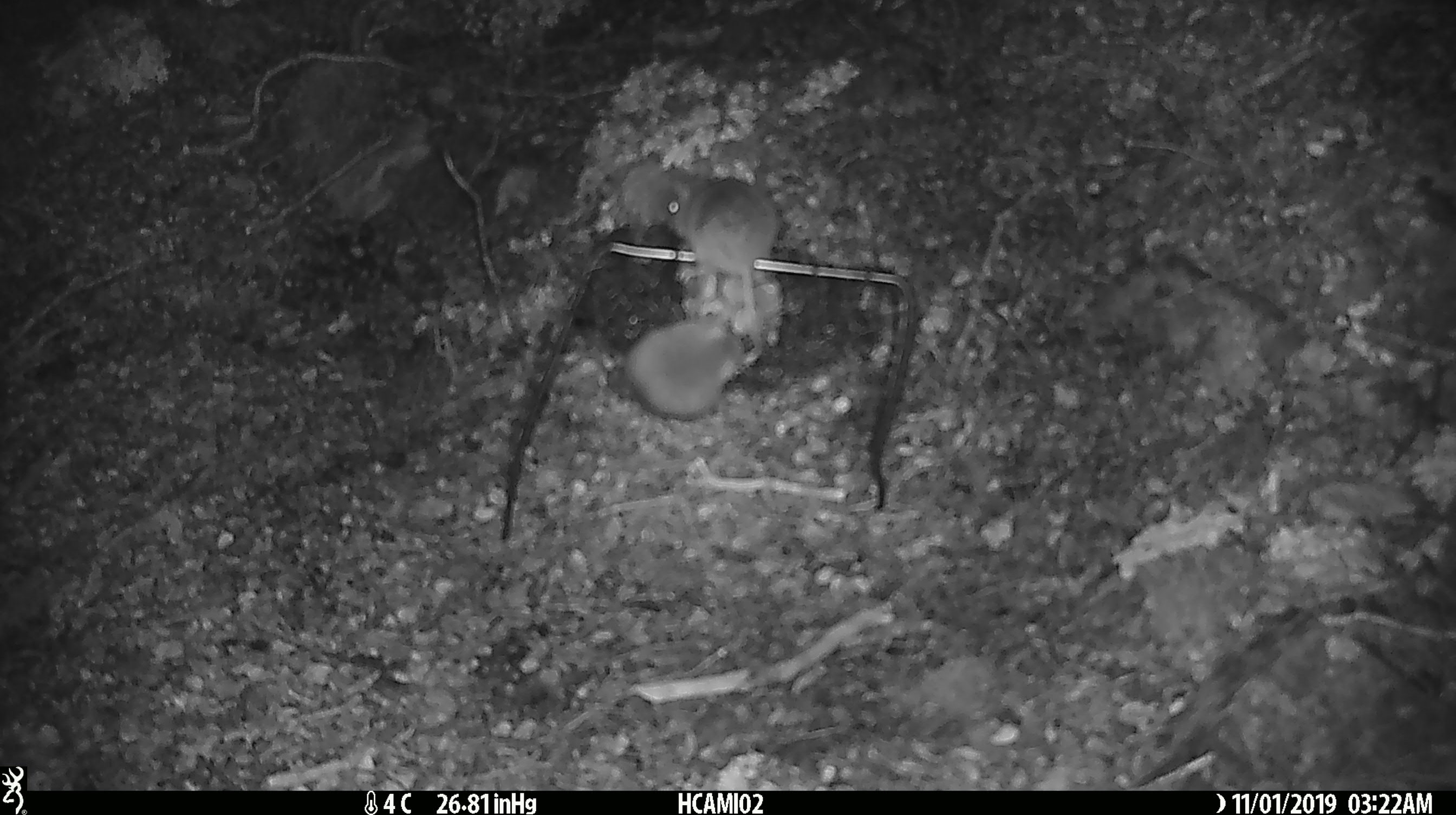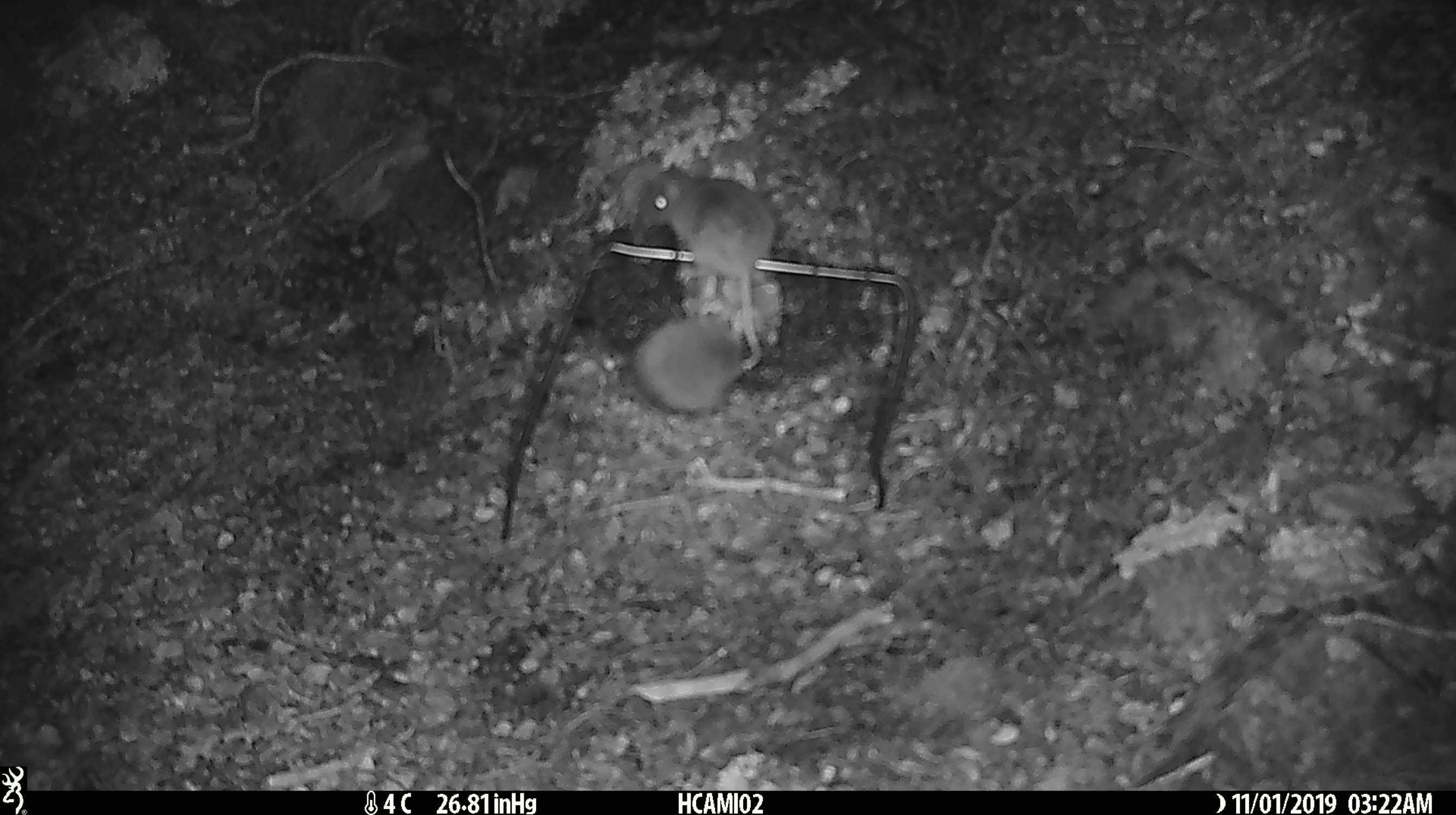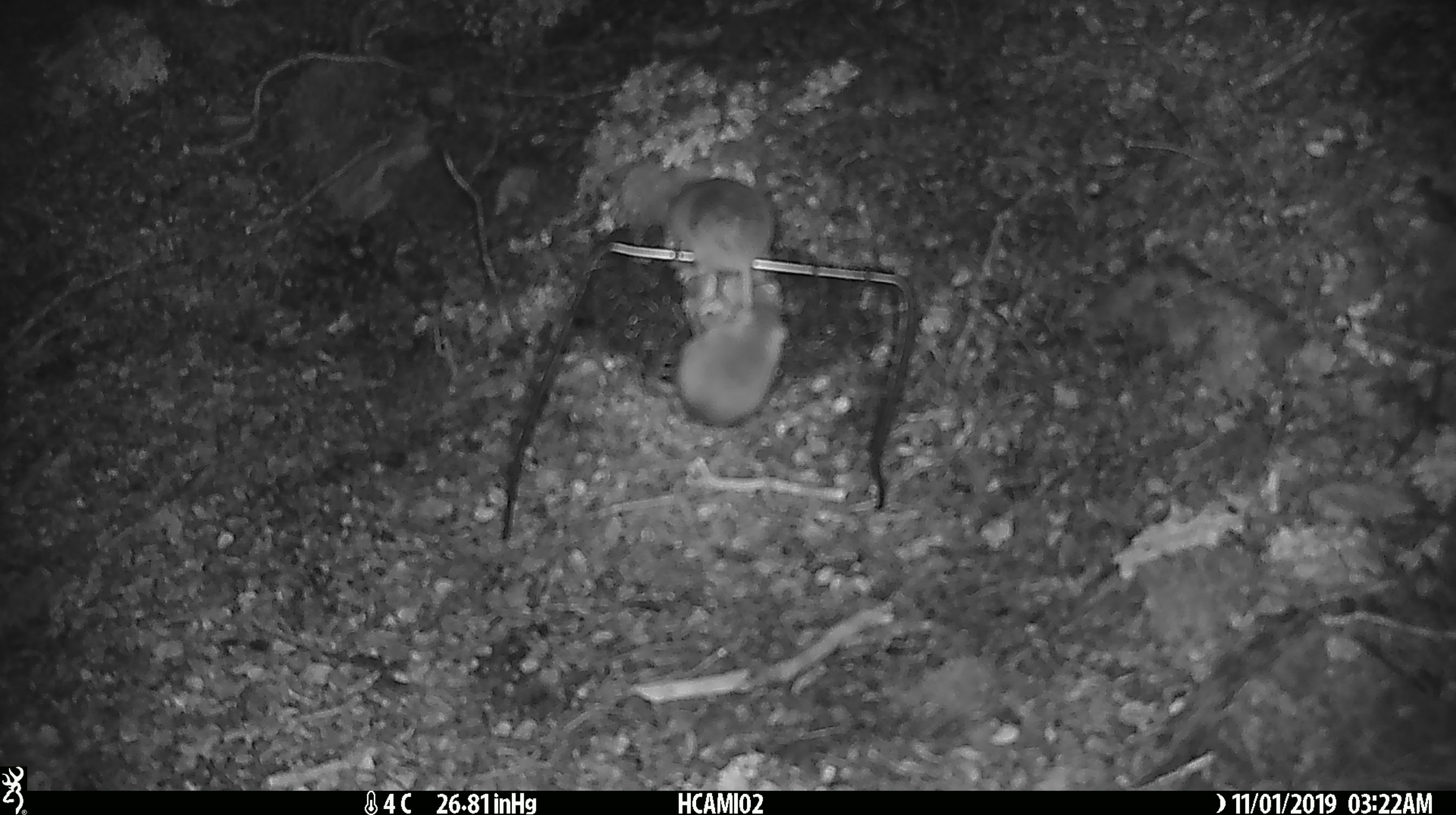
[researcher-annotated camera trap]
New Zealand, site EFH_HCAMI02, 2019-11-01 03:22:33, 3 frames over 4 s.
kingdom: Animalia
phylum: Chordata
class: Mammalia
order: Rodentia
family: Muridae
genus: Mus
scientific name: Mus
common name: mouse